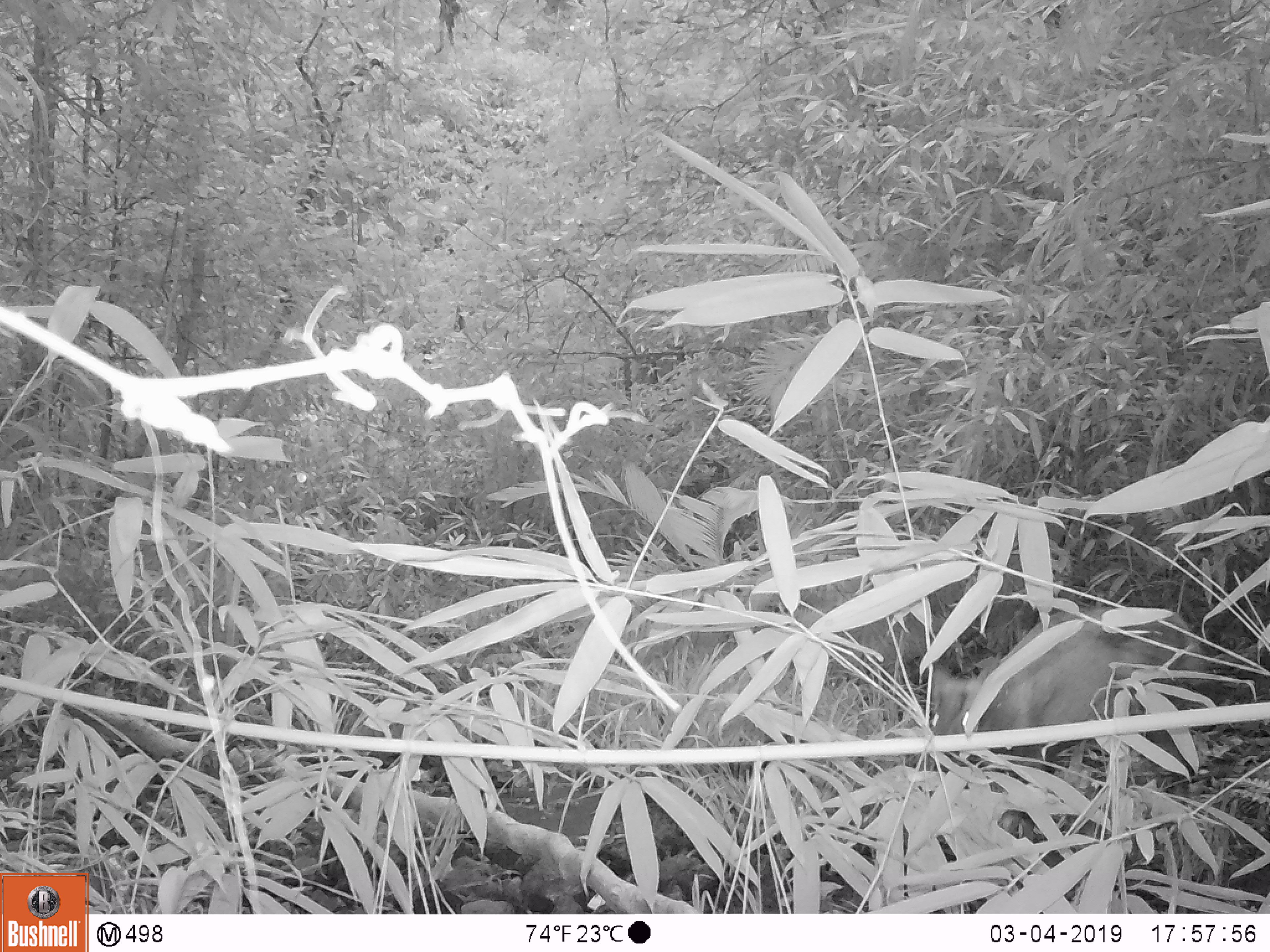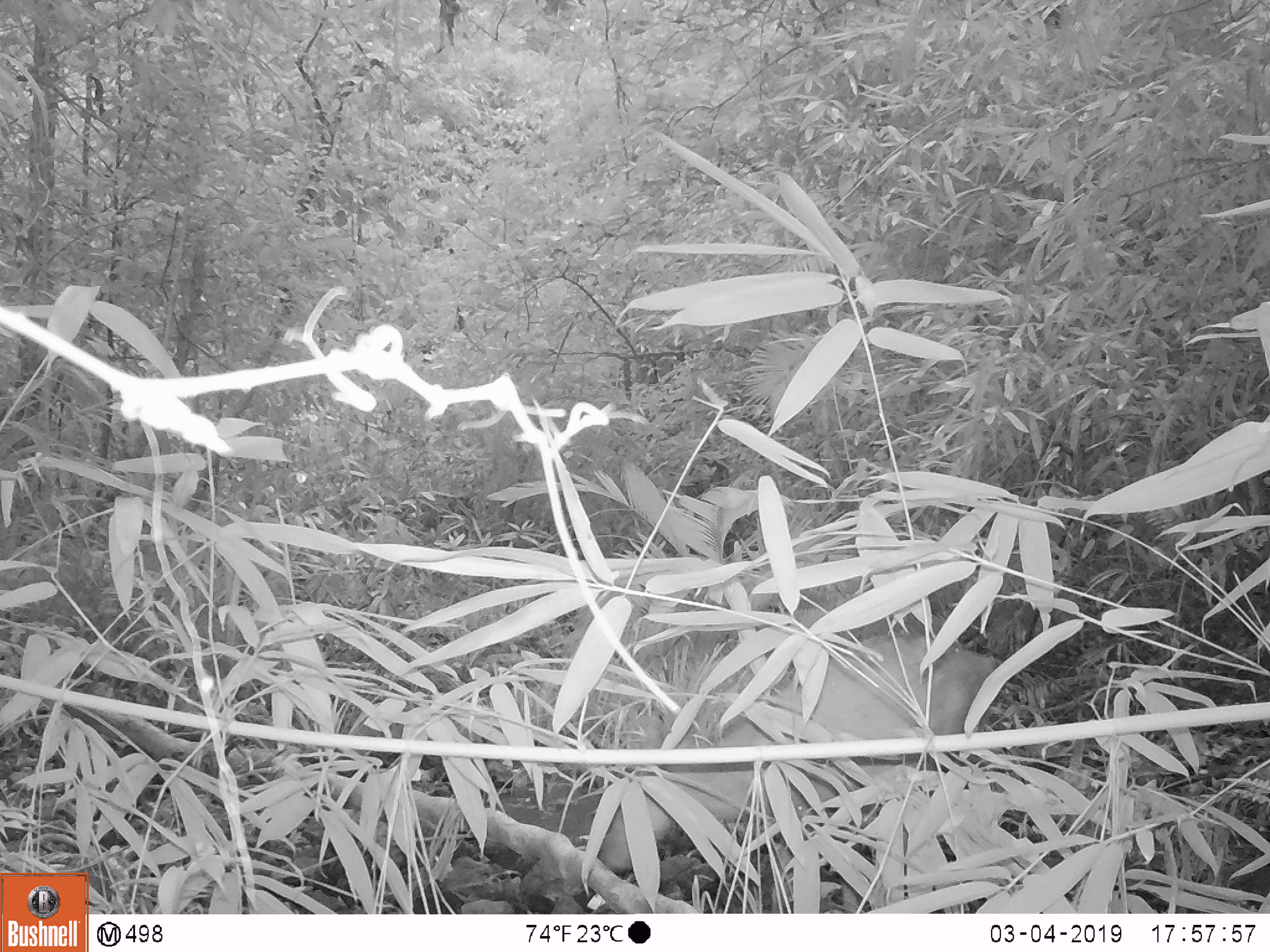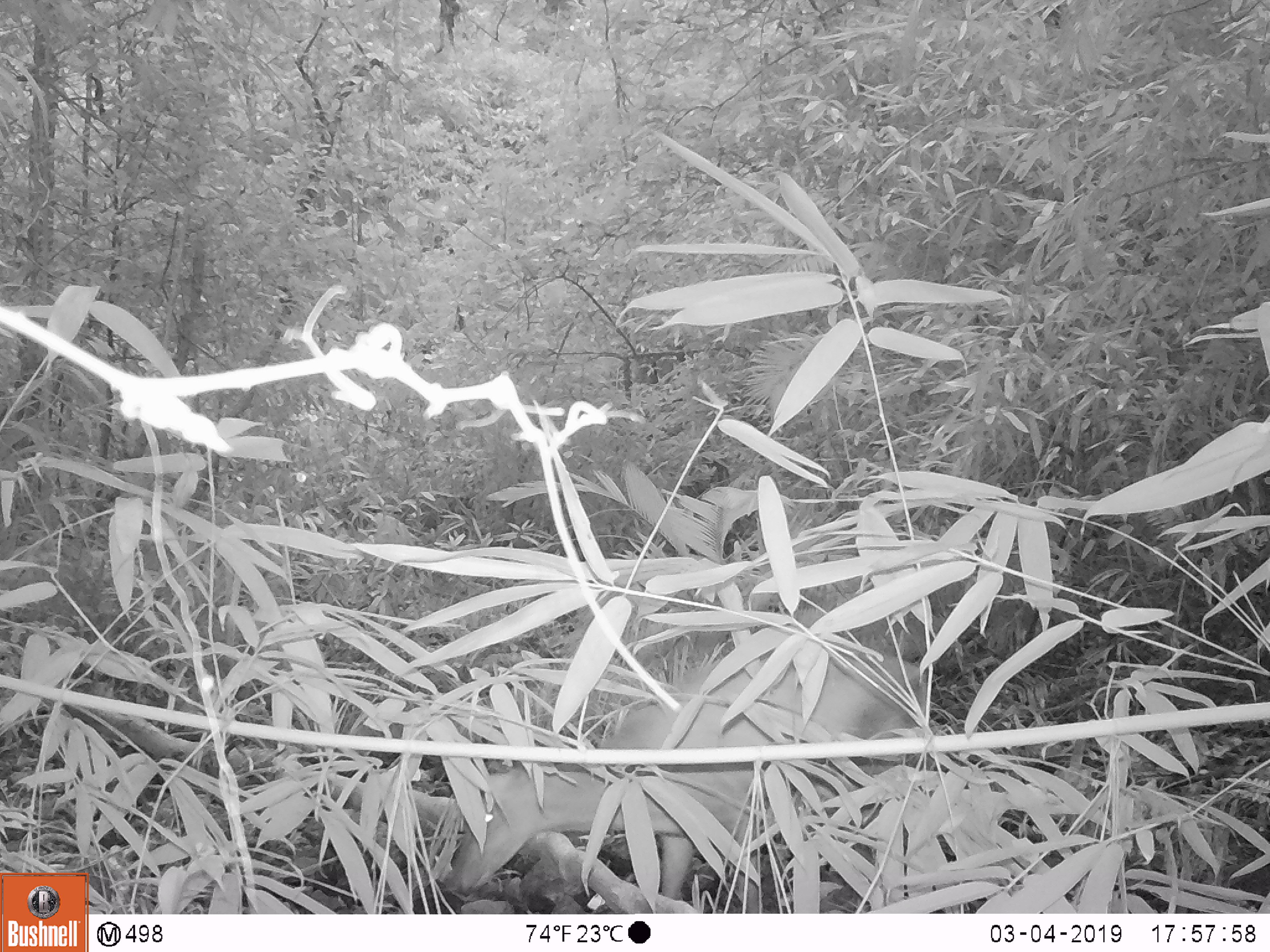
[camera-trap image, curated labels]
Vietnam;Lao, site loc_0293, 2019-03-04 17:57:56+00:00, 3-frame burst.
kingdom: Animalia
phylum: Chordata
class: Mammalia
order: Artiodactyla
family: Cervidae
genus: Muntiacus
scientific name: Muntiacus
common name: muntjacs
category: unidentified muntjac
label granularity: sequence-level